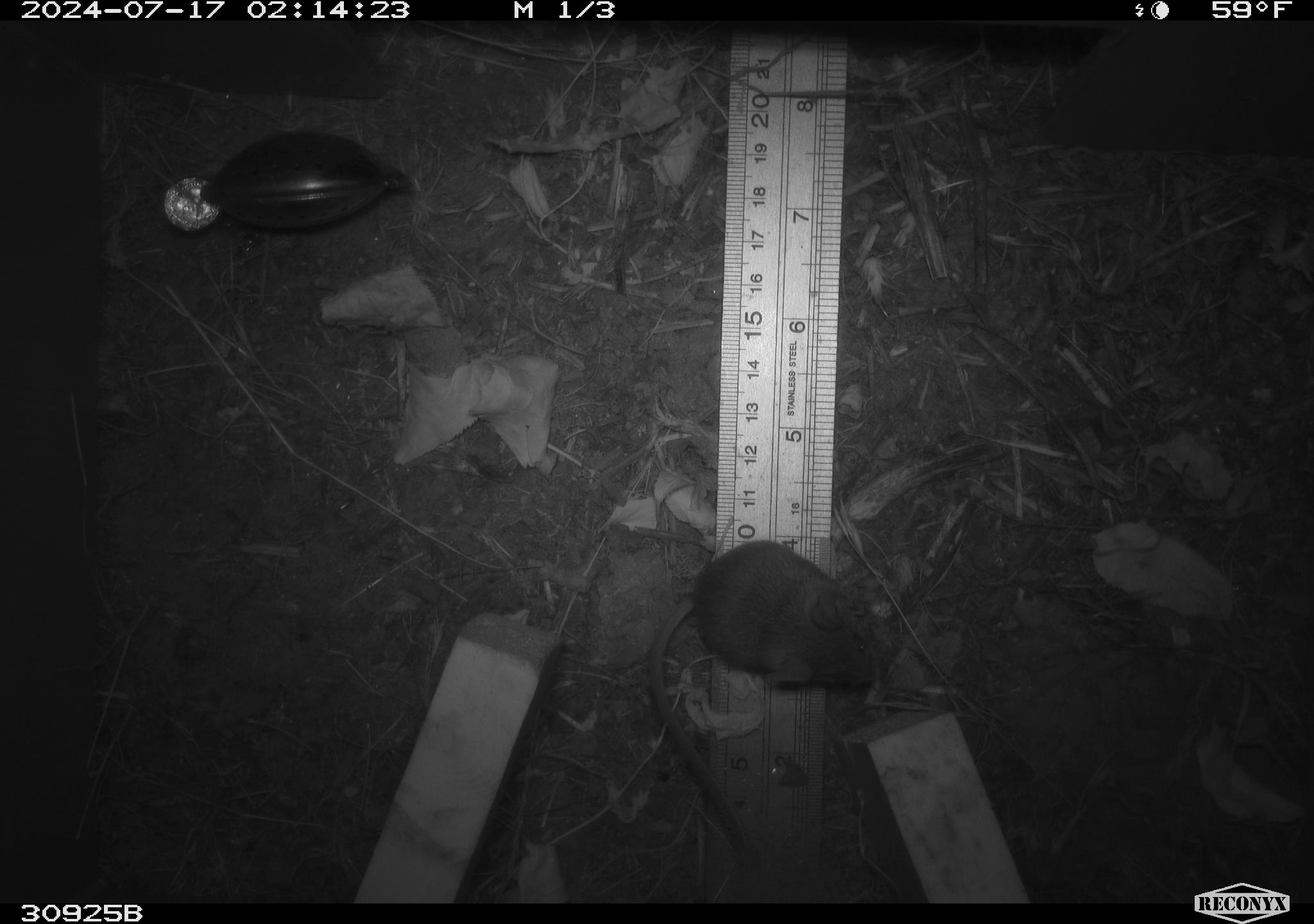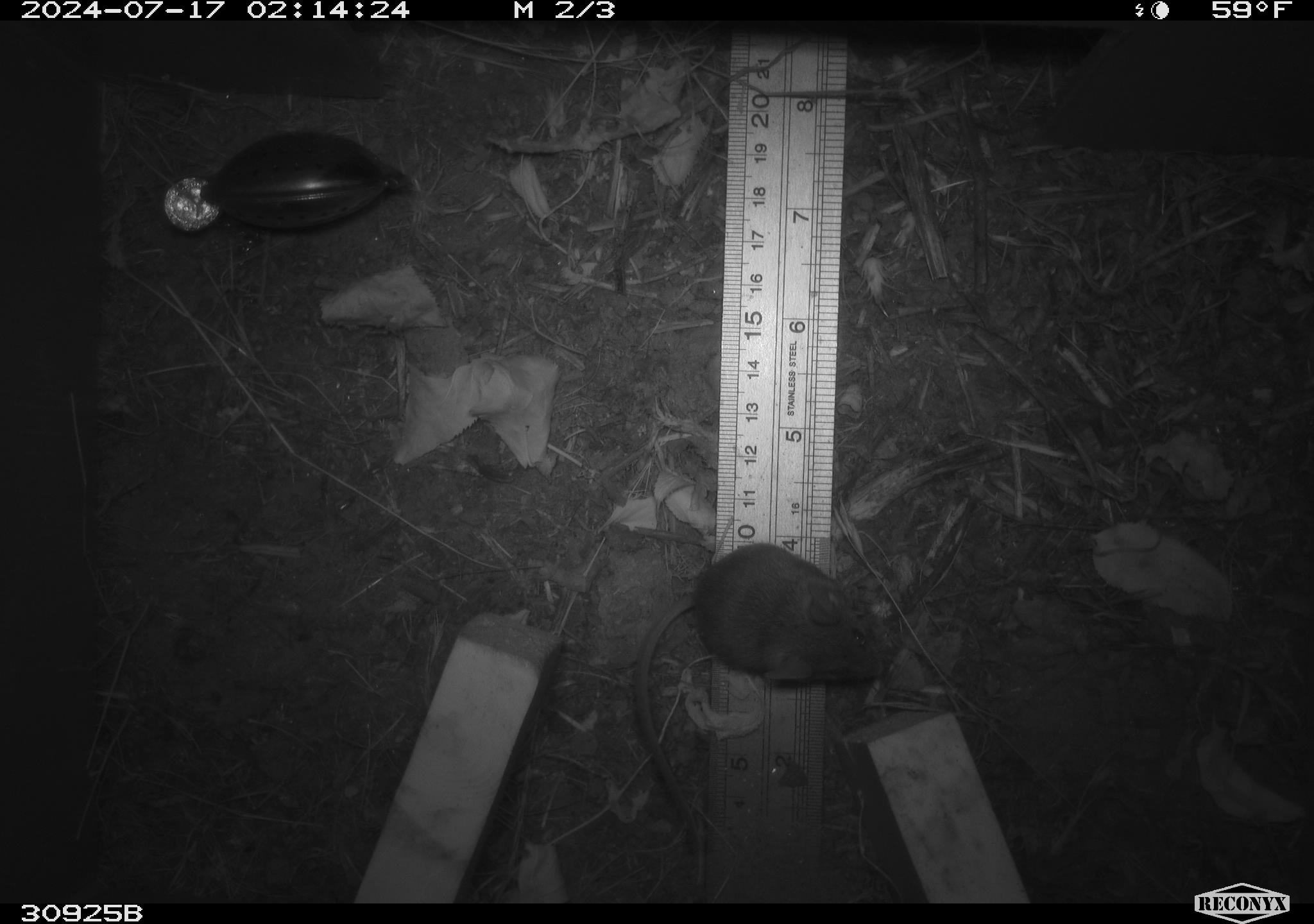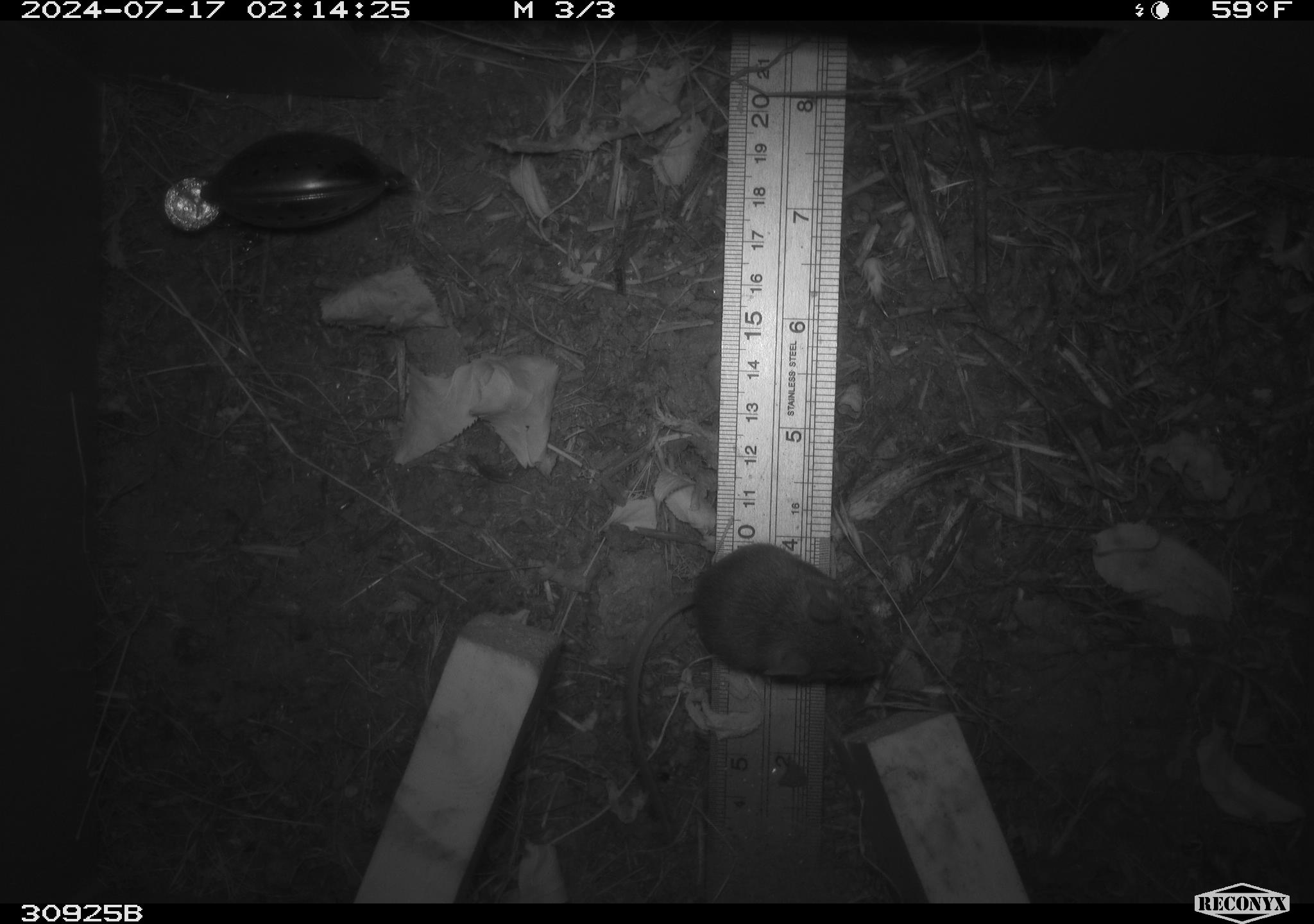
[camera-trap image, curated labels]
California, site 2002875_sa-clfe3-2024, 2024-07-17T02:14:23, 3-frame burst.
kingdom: Animalia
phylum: Chordata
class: Mammalia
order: Rodentia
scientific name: Rodentia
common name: mouse species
Mouse species (Rodentia).